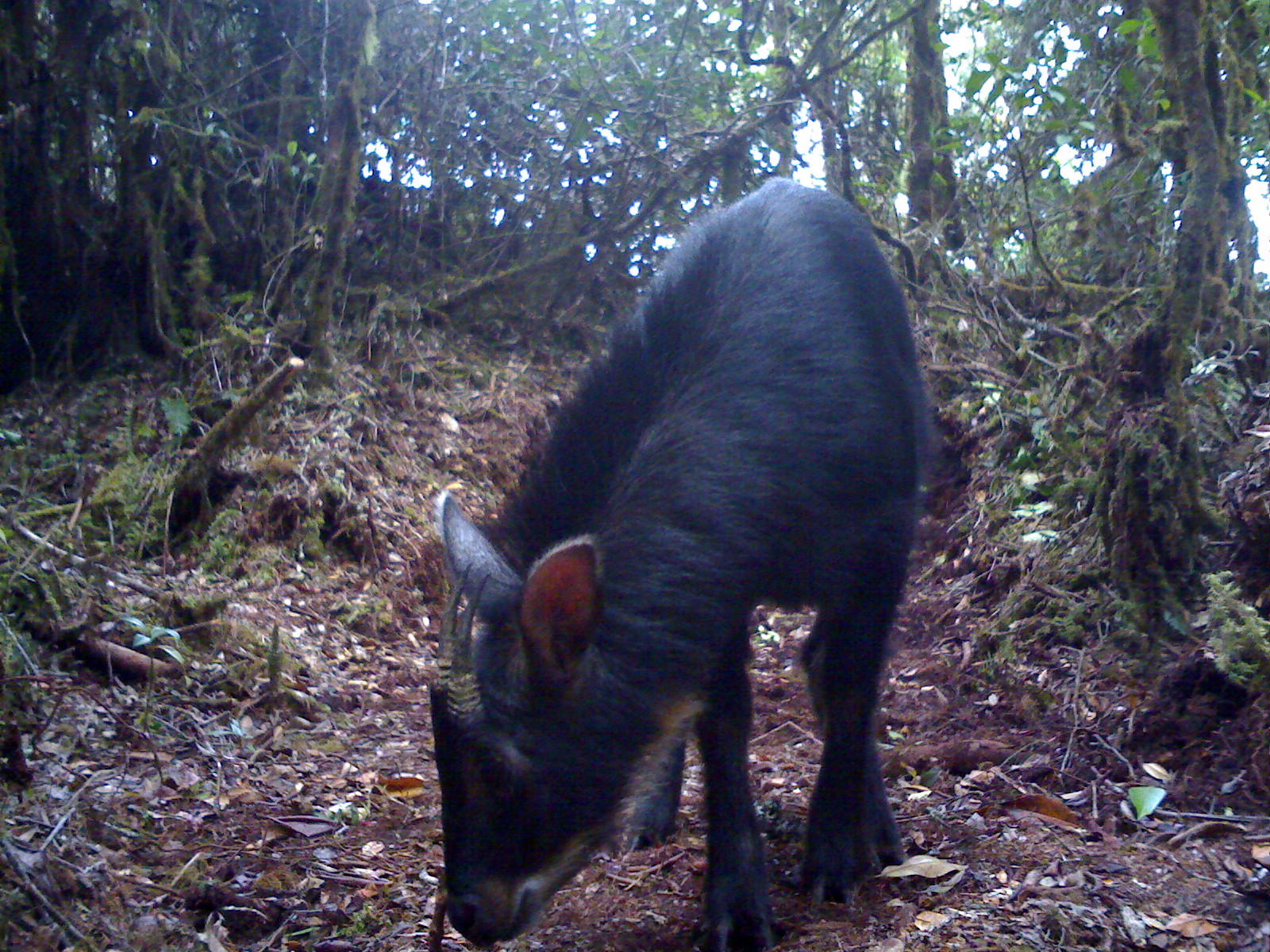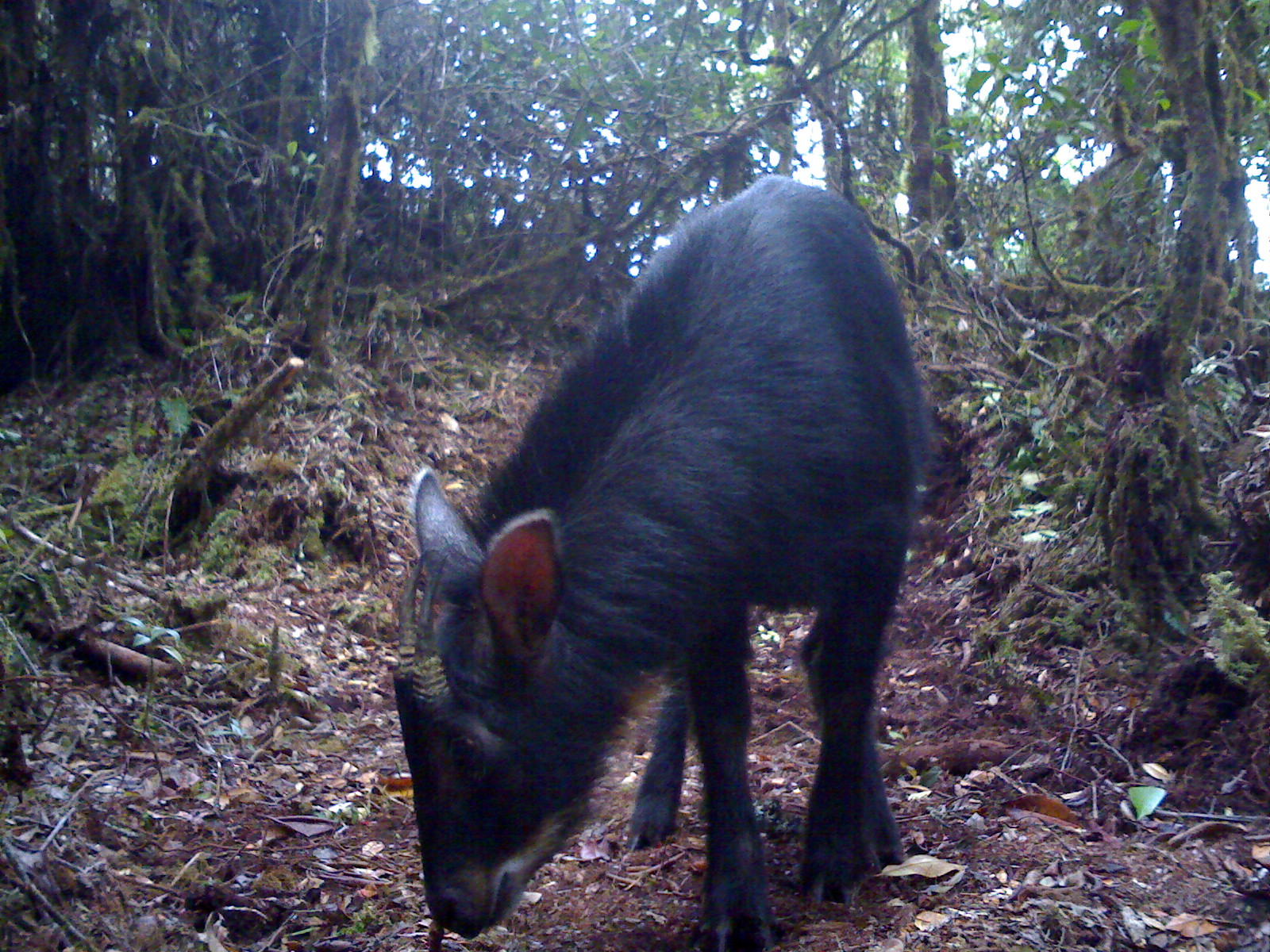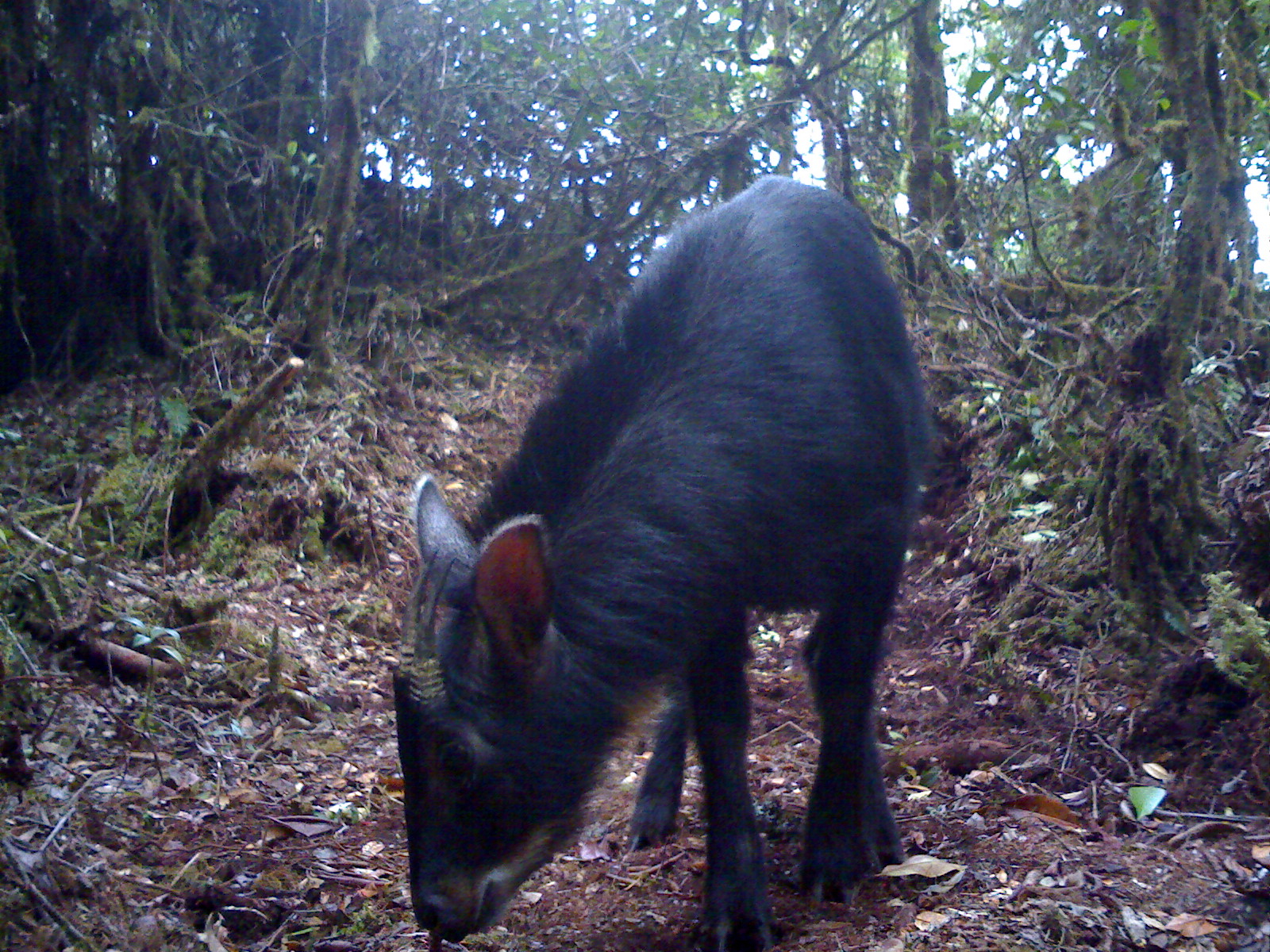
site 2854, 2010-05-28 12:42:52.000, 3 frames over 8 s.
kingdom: Animalia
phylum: Chordata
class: Mammalia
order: Artiodactyla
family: Bovidae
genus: Capricornis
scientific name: Capricornis sumatraensis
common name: southern serow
Capricornis sumatraensis (southern serow), count 1.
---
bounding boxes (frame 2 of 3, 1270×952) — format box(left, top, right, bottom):
capricornis sumatraensis: box(391, 173, 934, 951)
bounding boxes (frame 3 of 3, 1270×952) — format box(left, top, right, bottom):
capricornis sumatraensis: box(388, 176, 933, 952)